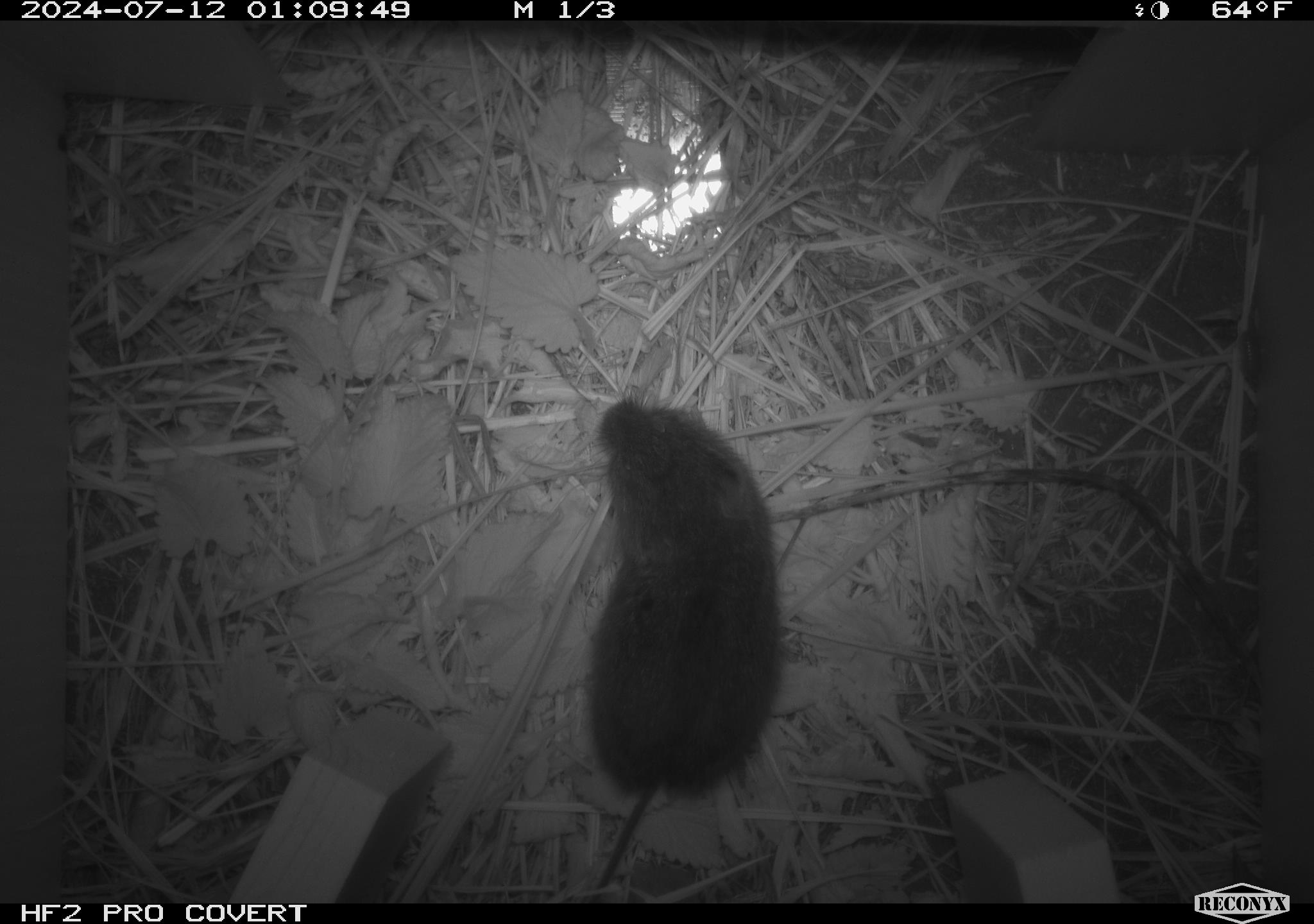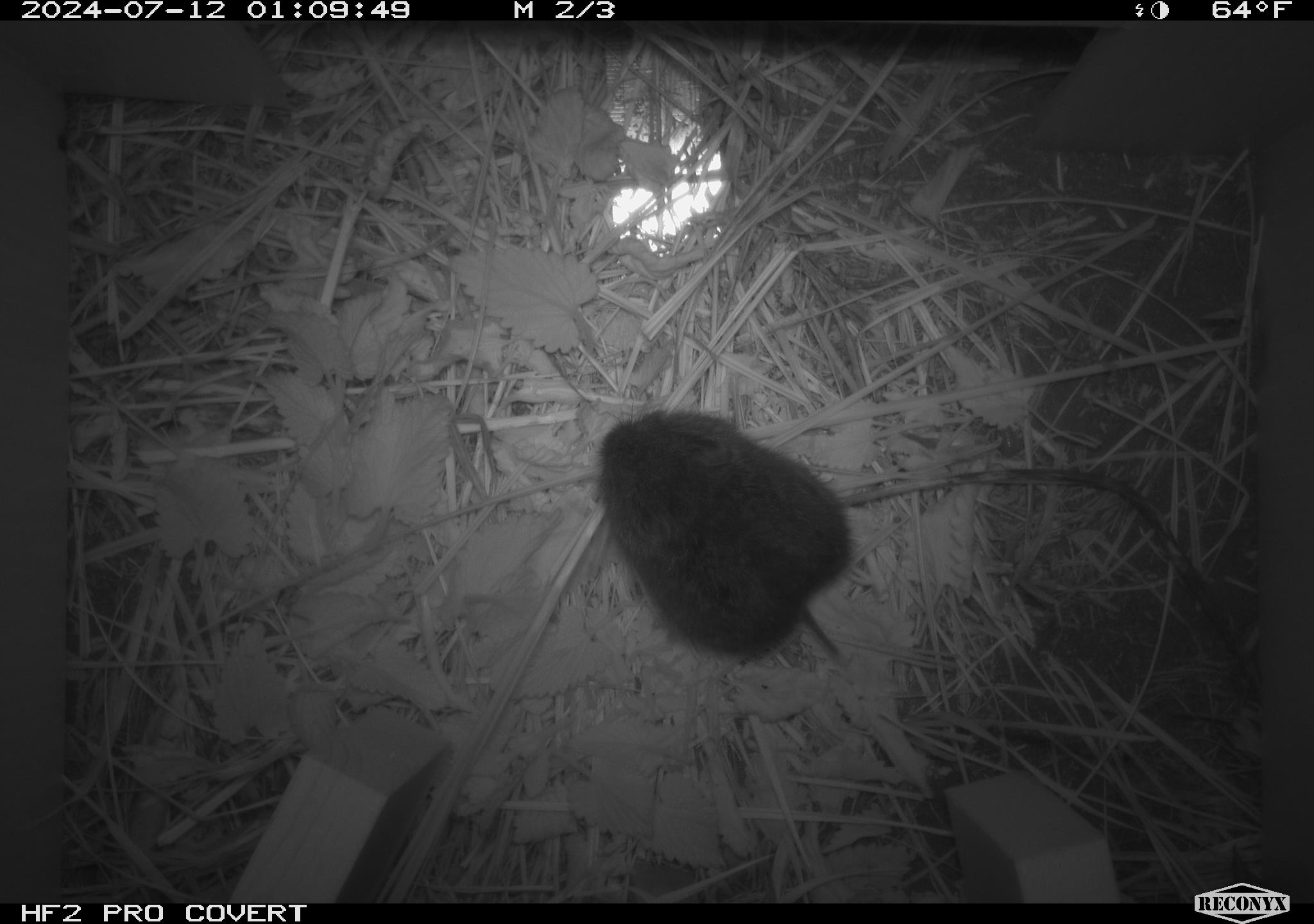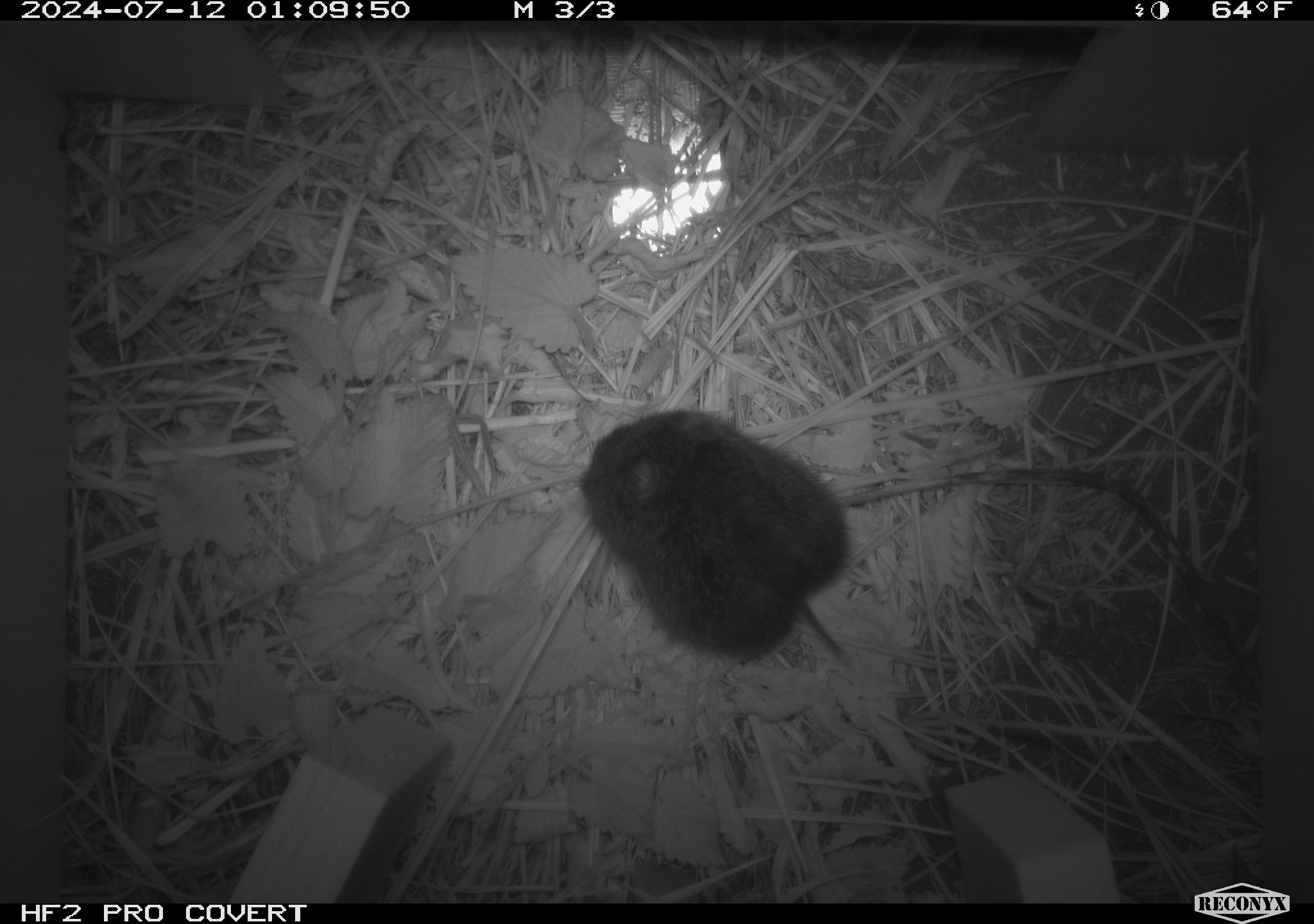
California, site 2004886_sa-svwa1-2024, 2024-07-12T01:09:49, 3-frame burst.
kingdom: Animalia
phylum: Chordata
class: Mammalia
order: Rodentia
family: Cricetidae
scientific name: Arvicolinae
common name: voles, lemmings, and muskrats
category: arvicolinae subfamily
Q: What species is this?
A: Arvicolinae subfamily (voles, lemmings, and muskrats) (Arvicolinae).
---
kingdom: Animalia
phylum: Arthropoda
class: Malacostraca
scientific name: Malacostraca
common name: amphipods, crabs, isopods, krill, lobsters and shrimps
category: malacostracan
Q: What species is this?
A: Malacostracan (amphipods, crabs, isopods, krill, lobsters and shrimps) (Malacostraca).